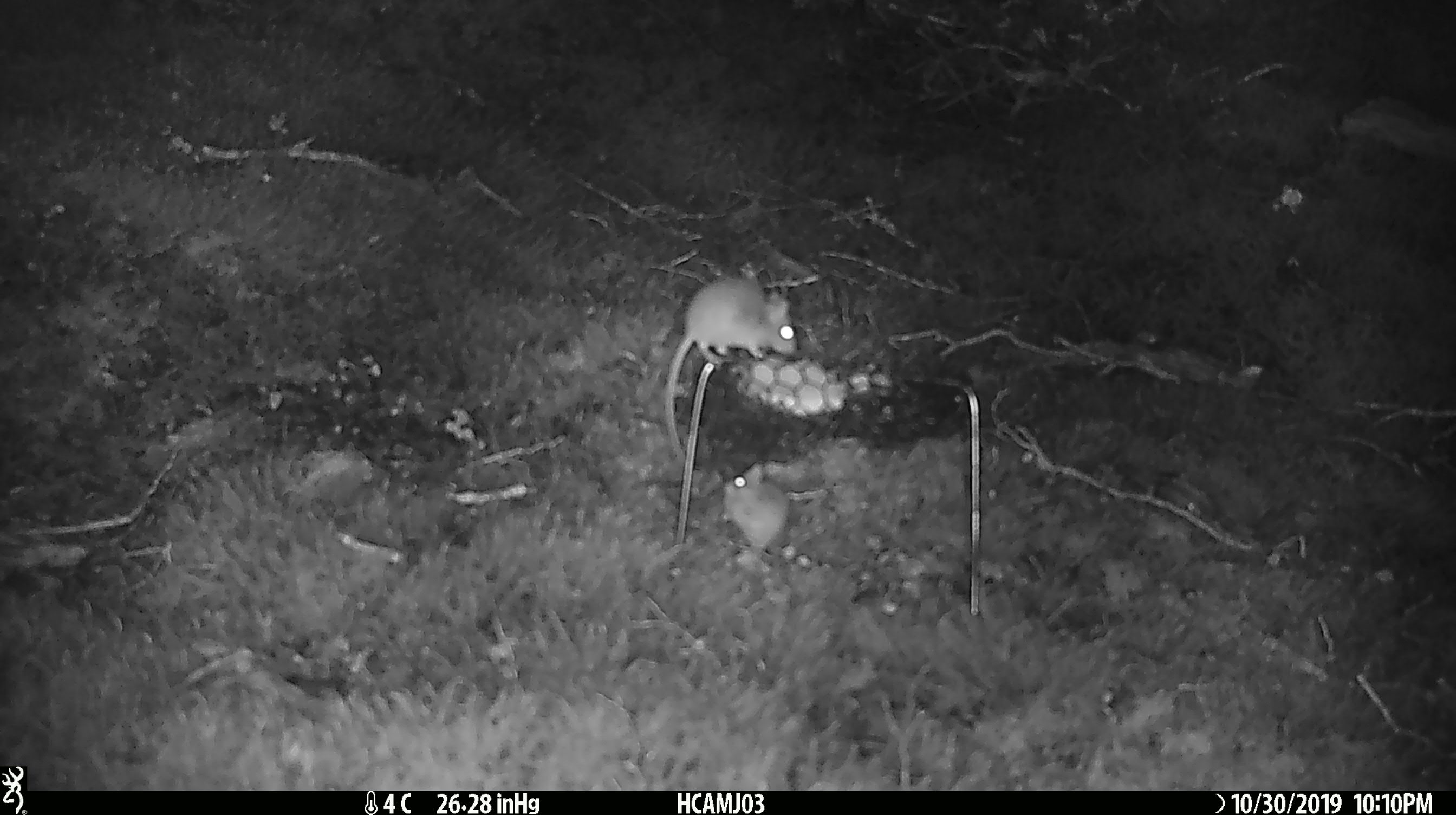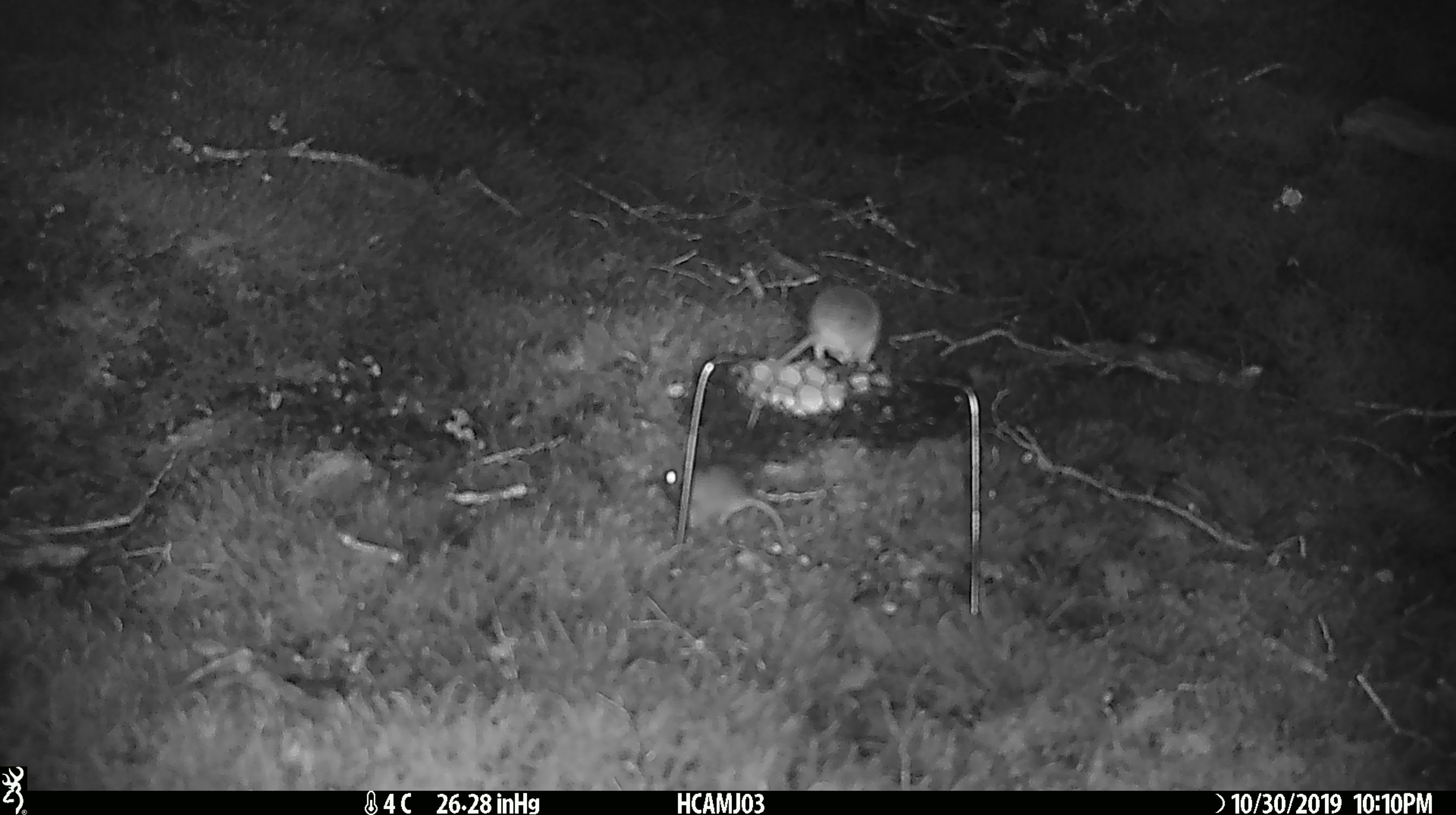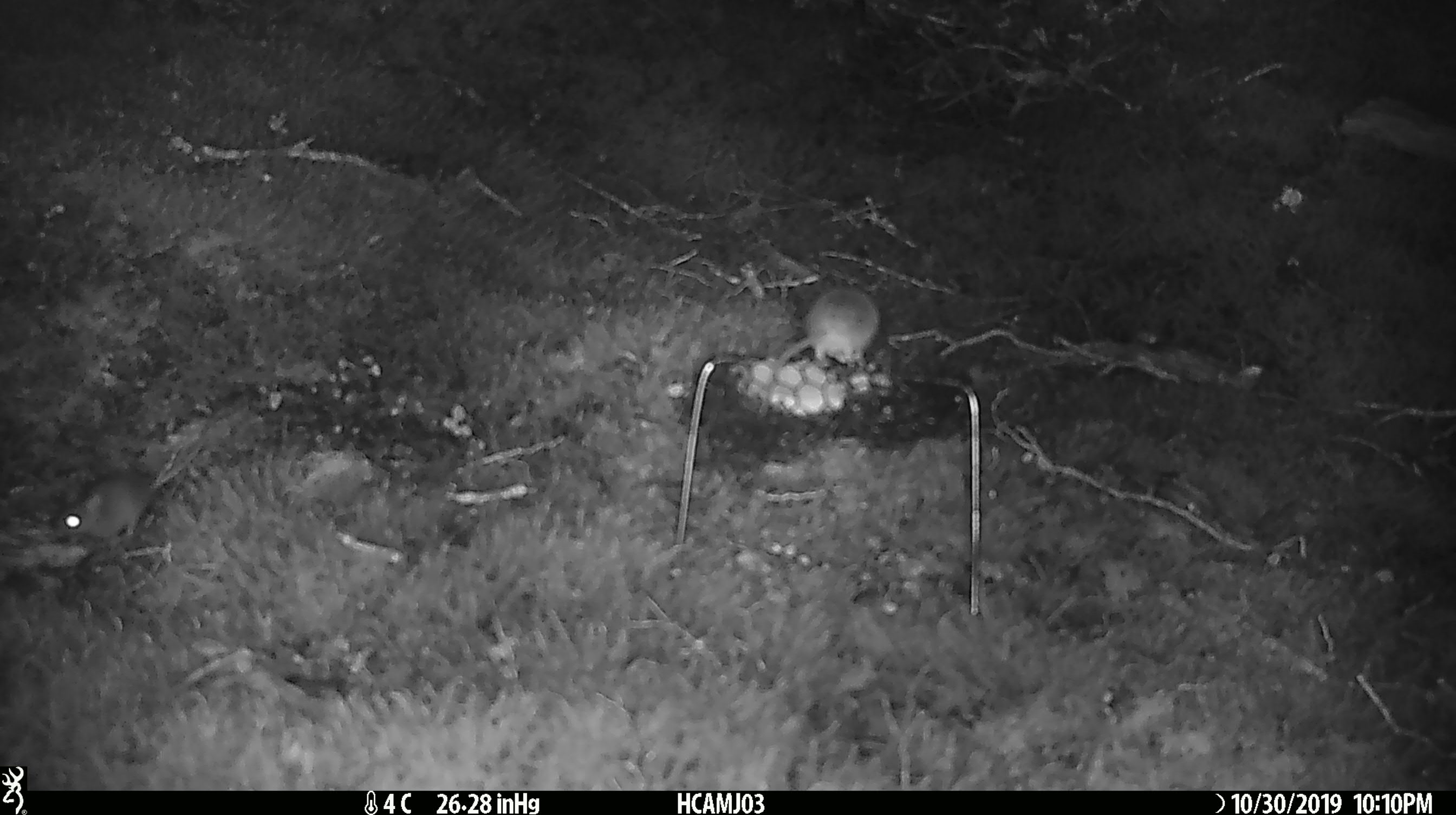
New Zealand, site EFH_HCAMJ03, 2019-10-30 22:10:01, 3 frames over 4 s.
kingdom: Animalia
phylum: Chordata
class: Mammalia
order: Rodentia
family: Muridae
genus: Mus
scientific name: Mus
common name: mouse